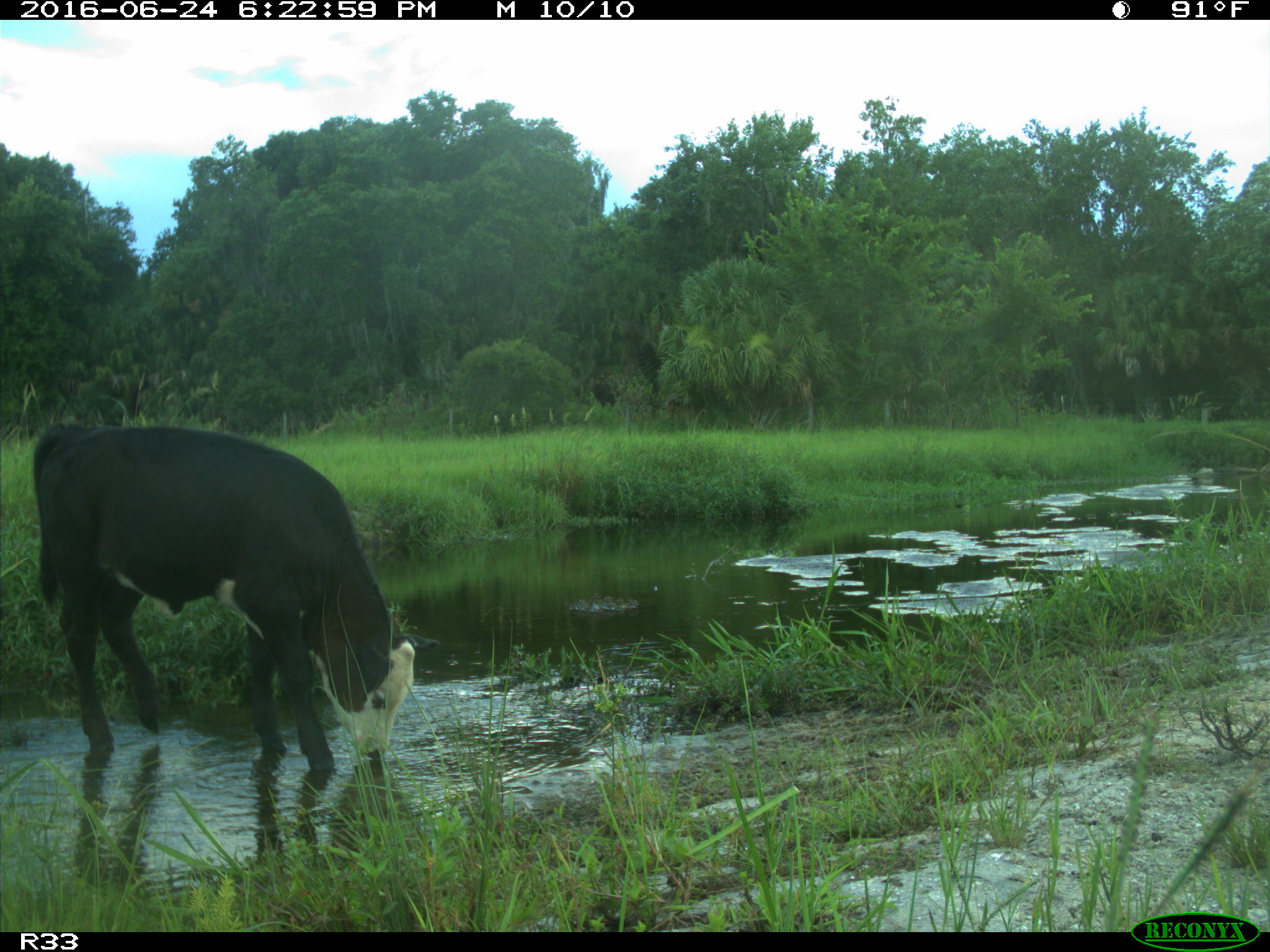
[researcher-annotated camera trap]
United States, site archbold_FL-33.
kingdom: Animalia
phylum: Chordata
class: Mammalia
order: Artiodactyla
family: Bovidae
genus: Bos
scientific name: Bos taurus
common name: domestic cow